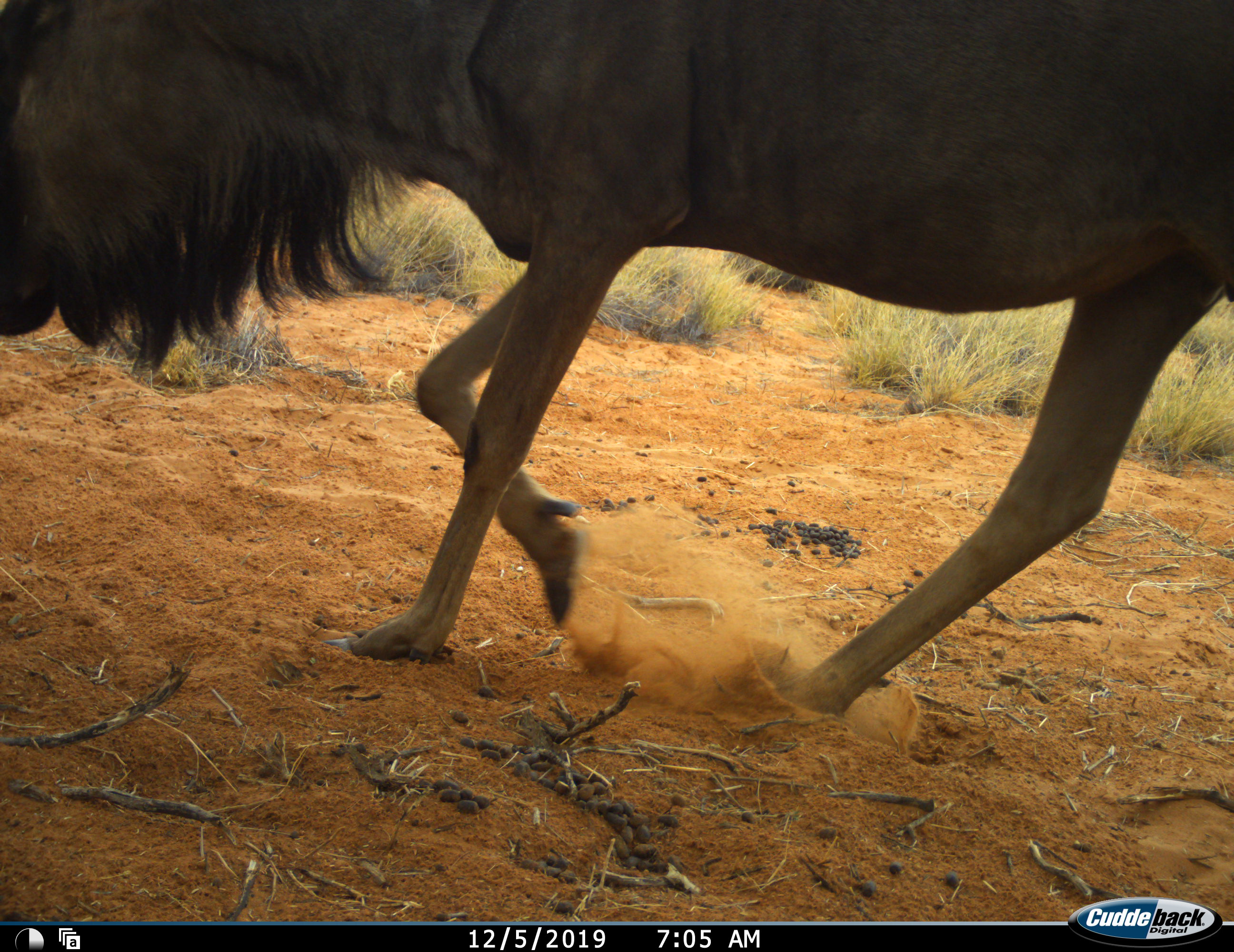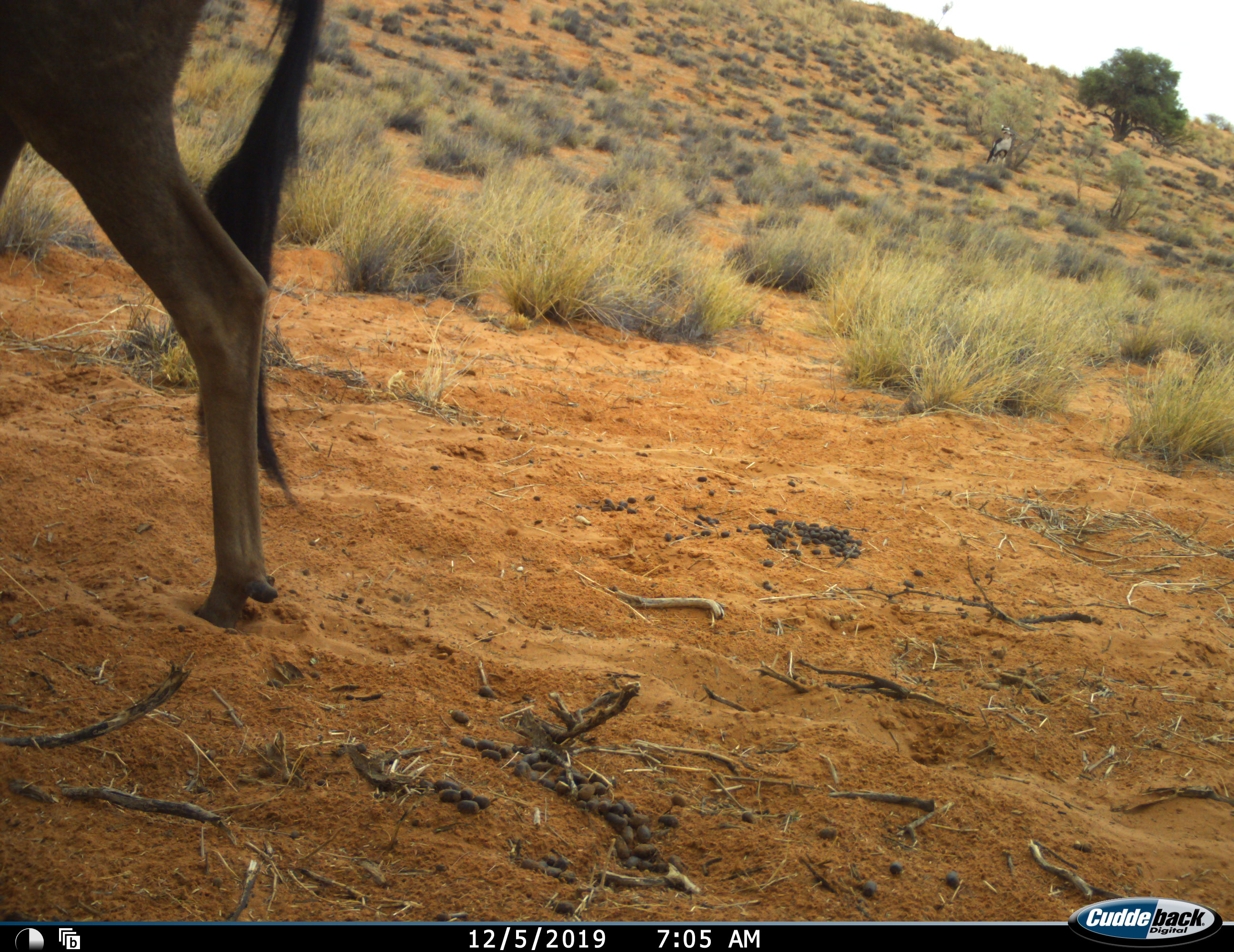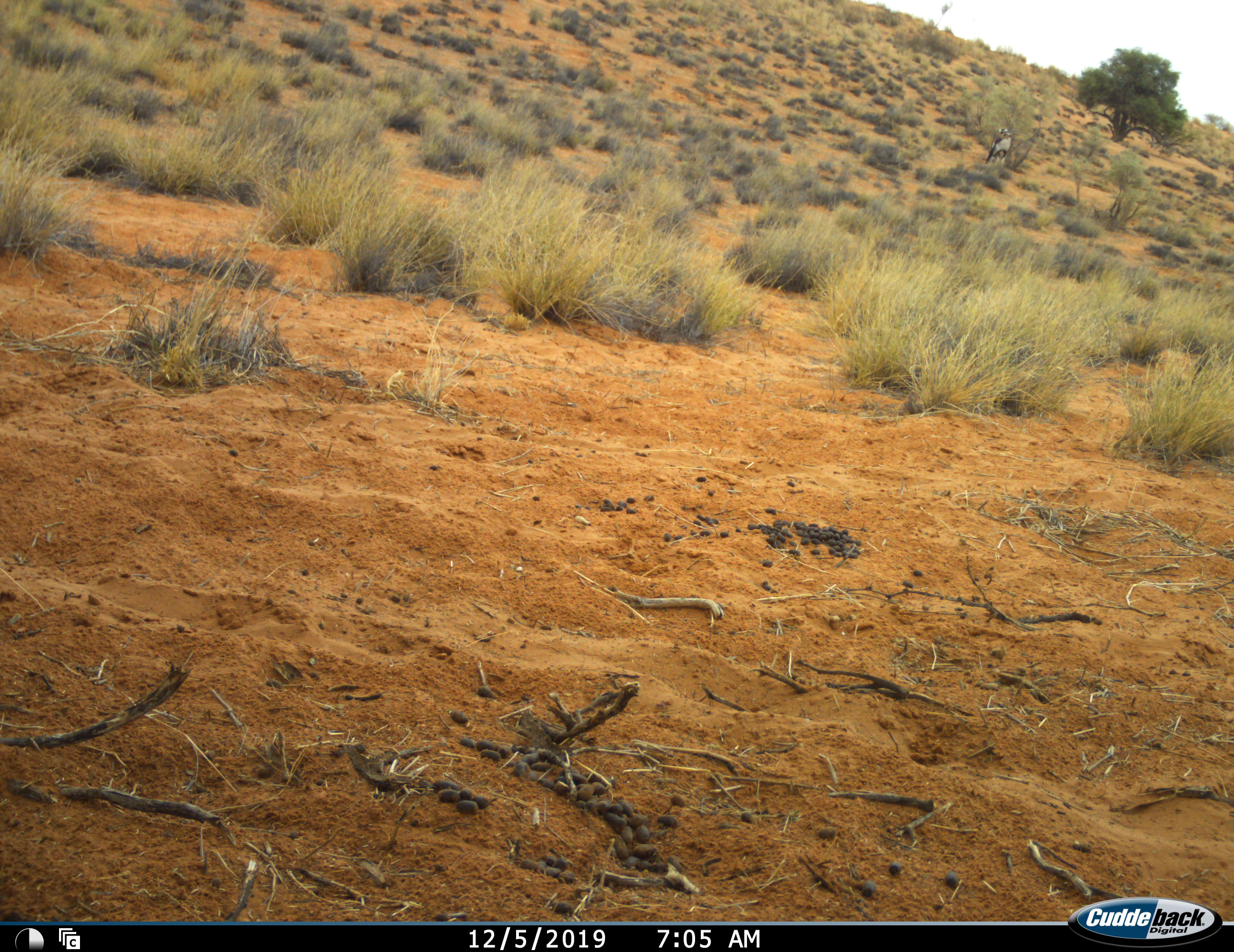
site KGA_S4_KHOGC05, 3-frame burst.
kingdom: Animalia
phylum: Chordata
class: Mammalia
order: Artiodactyla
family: Bovidae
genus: Connochaetes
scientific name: Connochaetes taurinus taurinus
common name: blue wildebeest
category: wildebeestblue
Wildebeestblue (blue wildebeest) (Connochaetes taurinus taurinus), count 1. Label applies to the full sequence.